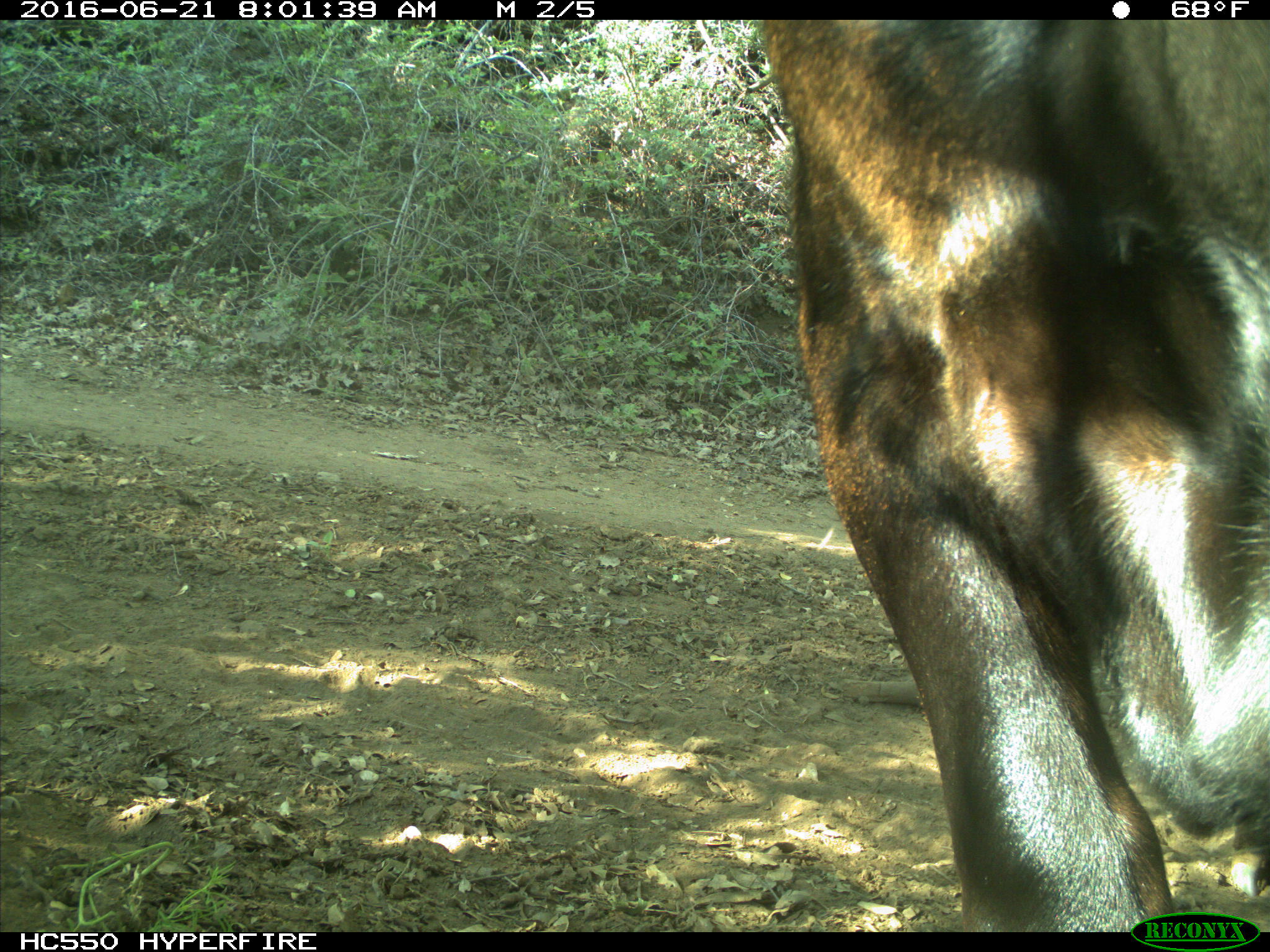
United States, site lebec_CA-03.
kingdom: Animalia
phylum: Chordata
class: Mammalia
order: Artiodactyla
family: Bovidae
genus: Bos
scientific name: Bos taurus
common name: domestic cow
Bos taurus (domestic cow).